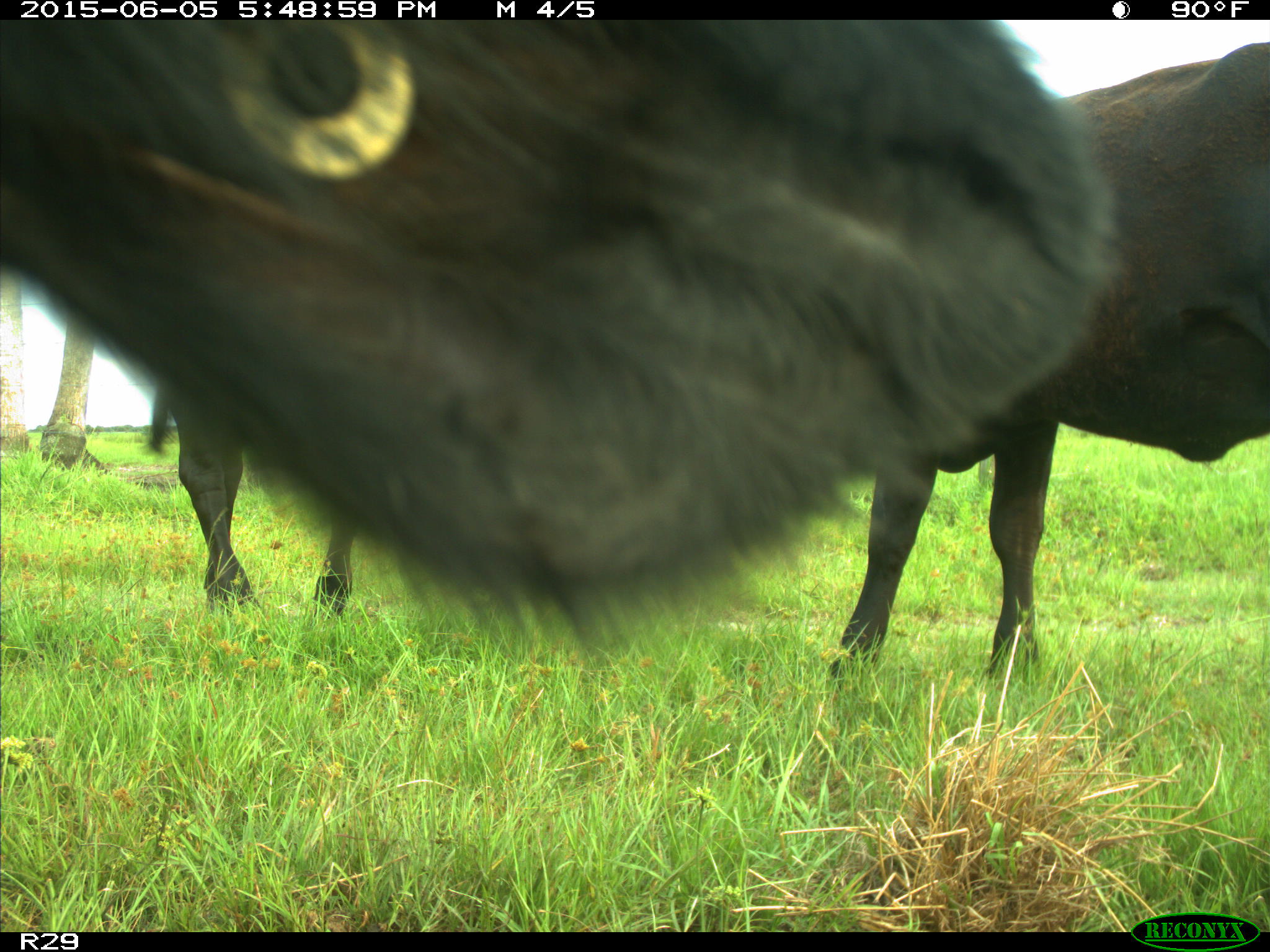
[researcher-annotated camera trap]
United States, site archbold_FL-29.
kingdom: Animalia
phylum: Chordata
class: Mammalia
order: Artiodactyla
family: Bovidae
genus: Bos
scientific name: Bos taurus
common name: domestic cow